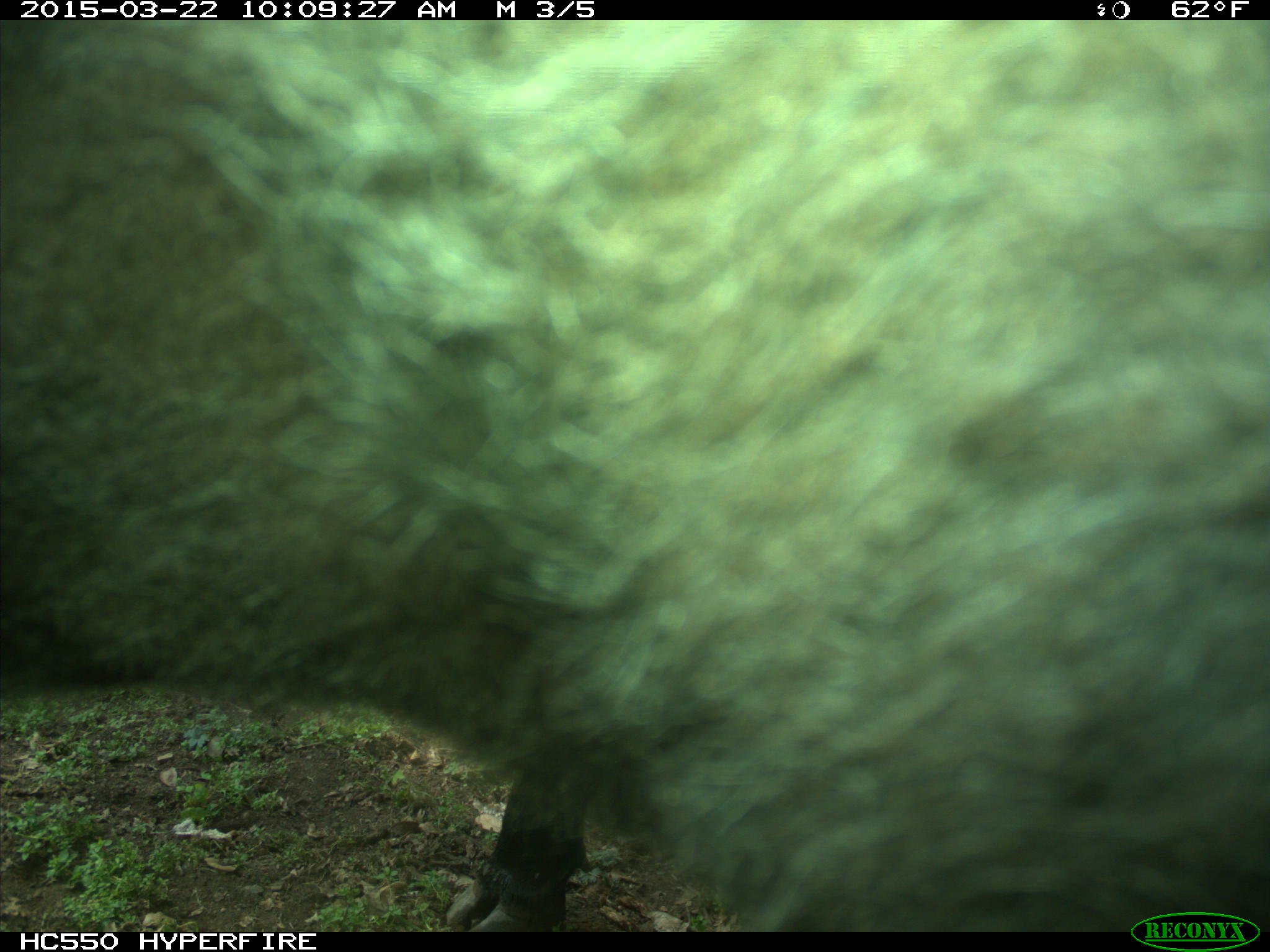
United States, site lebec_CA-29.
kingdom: Animalia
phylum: Chordata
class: Mammalia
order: Artiodactyla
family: Bovidae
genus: Bos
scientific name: Bos taurus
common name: domestic cow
Bos taurus (domestic cow).